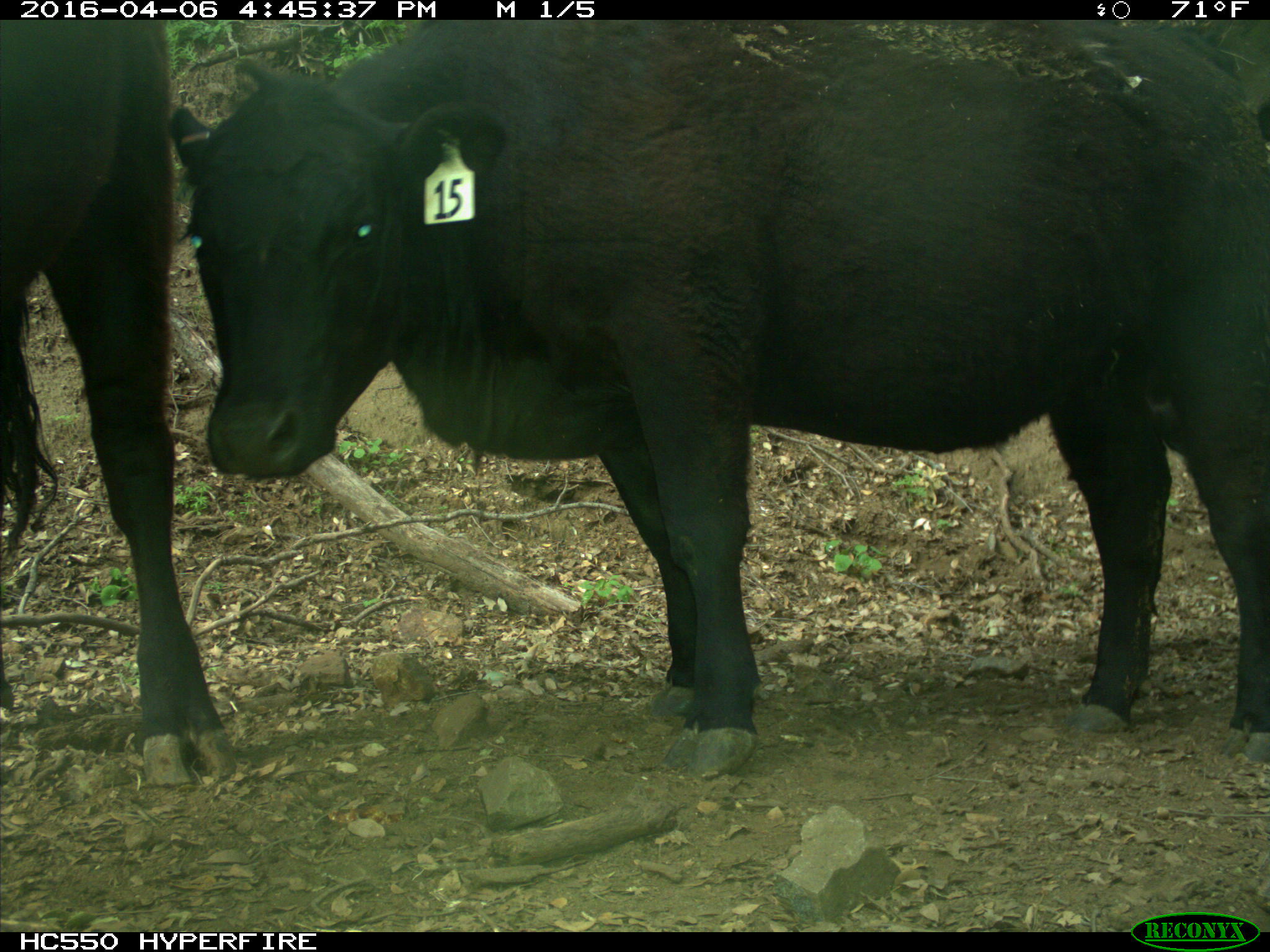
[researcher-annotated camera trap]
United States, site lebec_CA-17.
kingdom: Animalia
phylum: Chordata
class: Mammalia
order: Artiodactyla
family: Bovidae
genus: Bos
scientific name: Bos taurus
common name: domestic cow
Bos taurus (domestic cow).